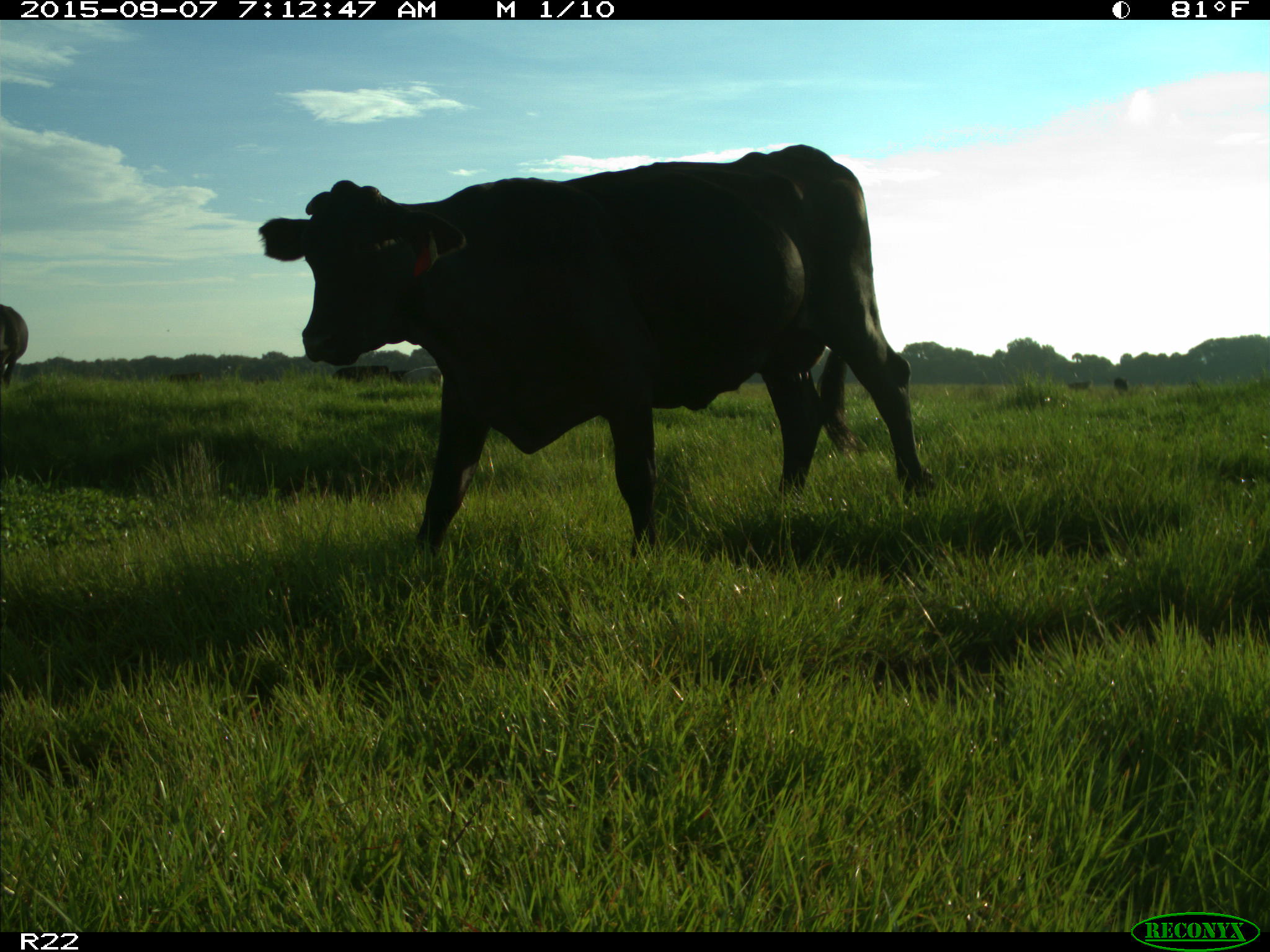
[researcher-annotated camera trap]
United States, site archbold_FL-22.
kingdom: Animalia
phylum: Chordata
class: Mammalia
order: Artiodactyla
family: Bovidae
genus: Bos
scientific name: Bos taurus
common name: domestic cow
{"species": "Bos taurus (domestic cow)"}